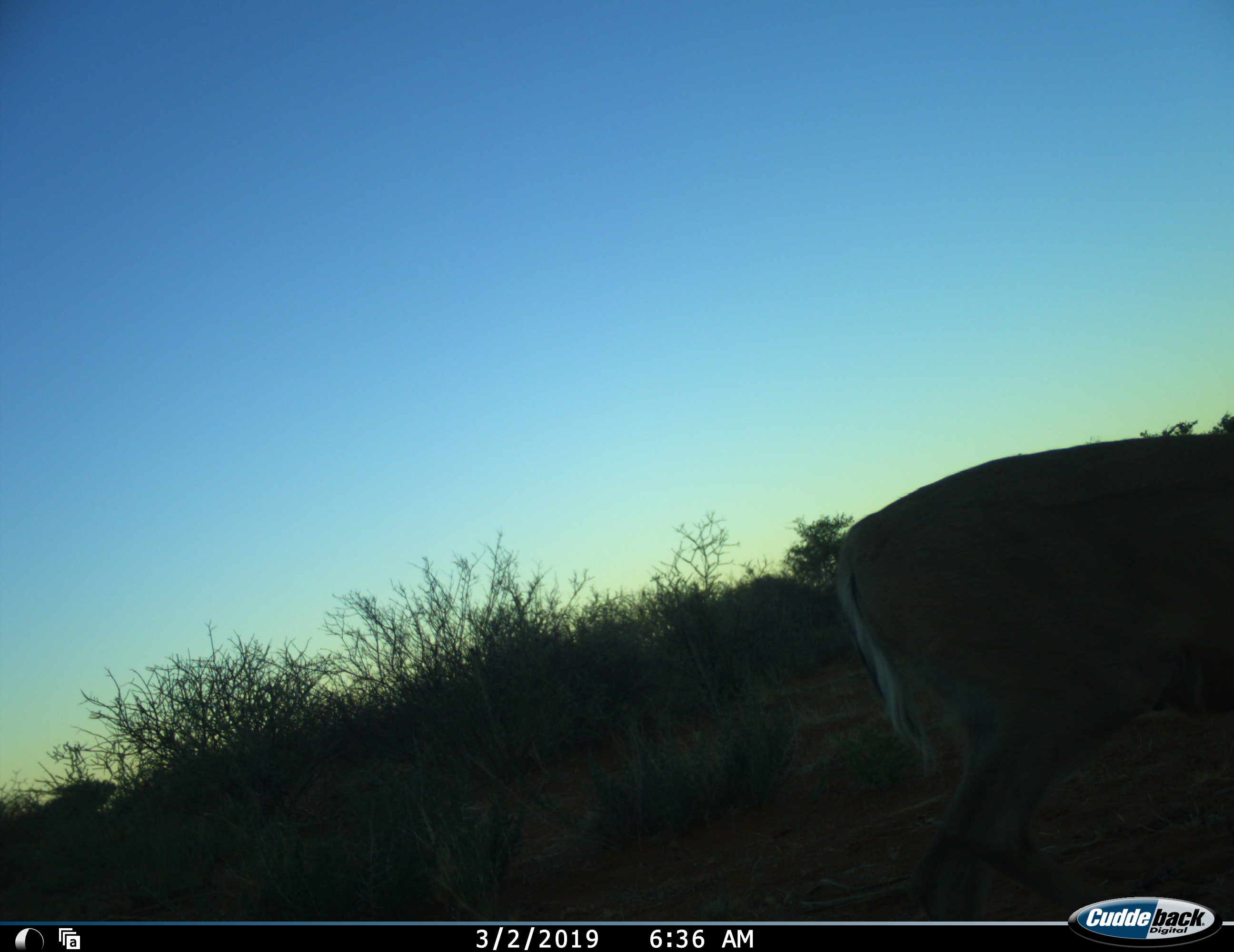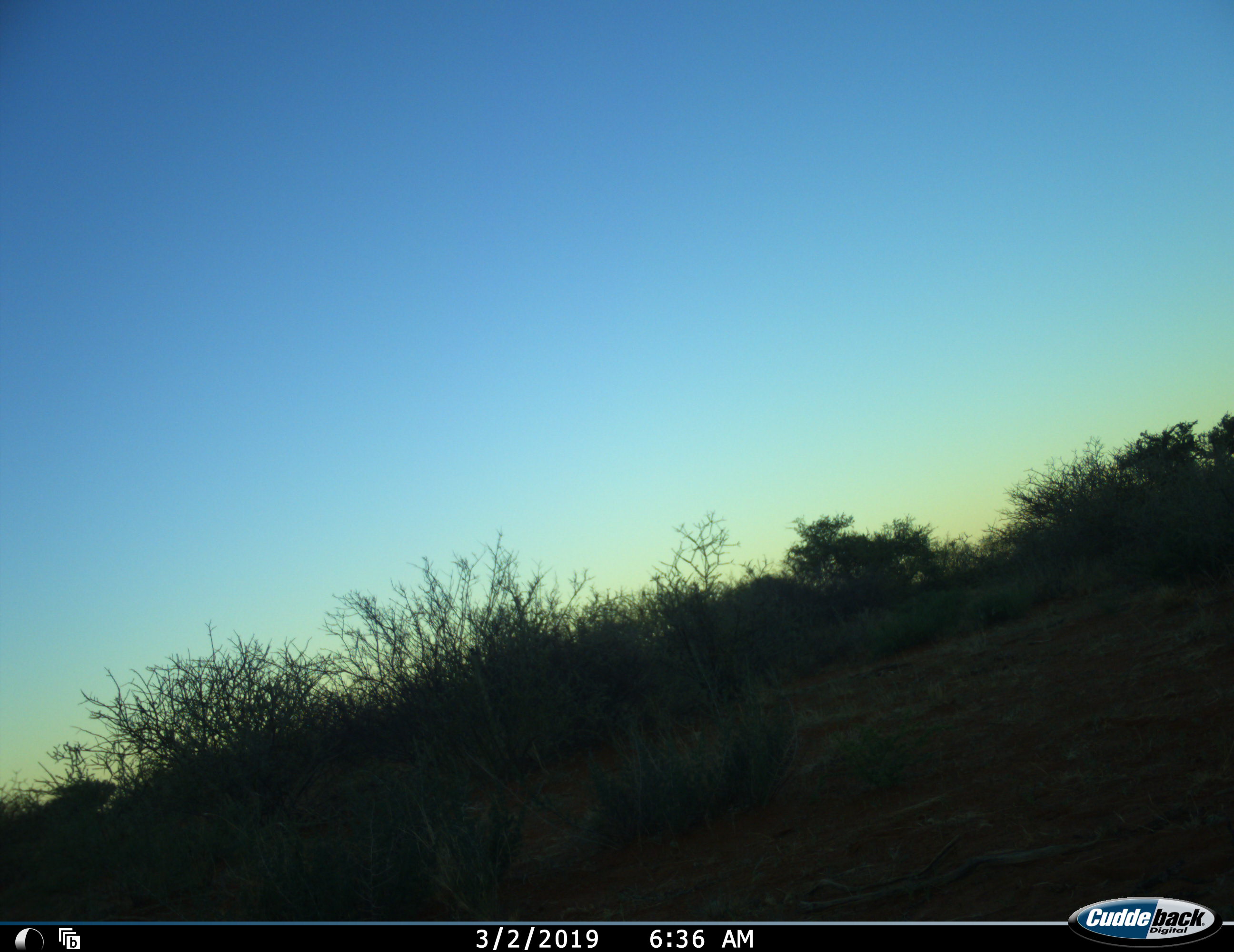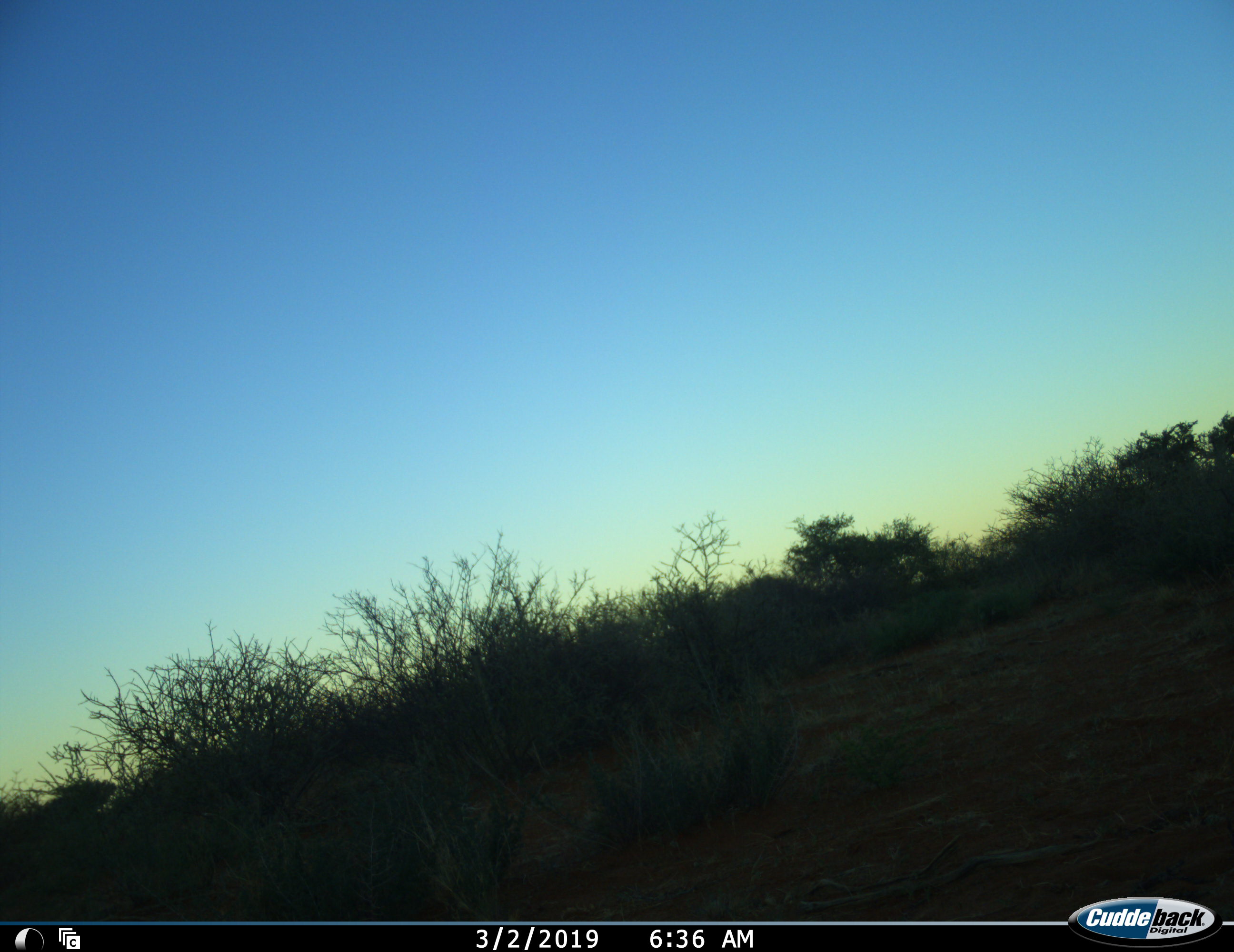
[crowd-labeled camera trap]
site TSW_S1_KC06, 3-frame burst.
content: unidentified animal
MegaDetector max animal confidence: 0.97